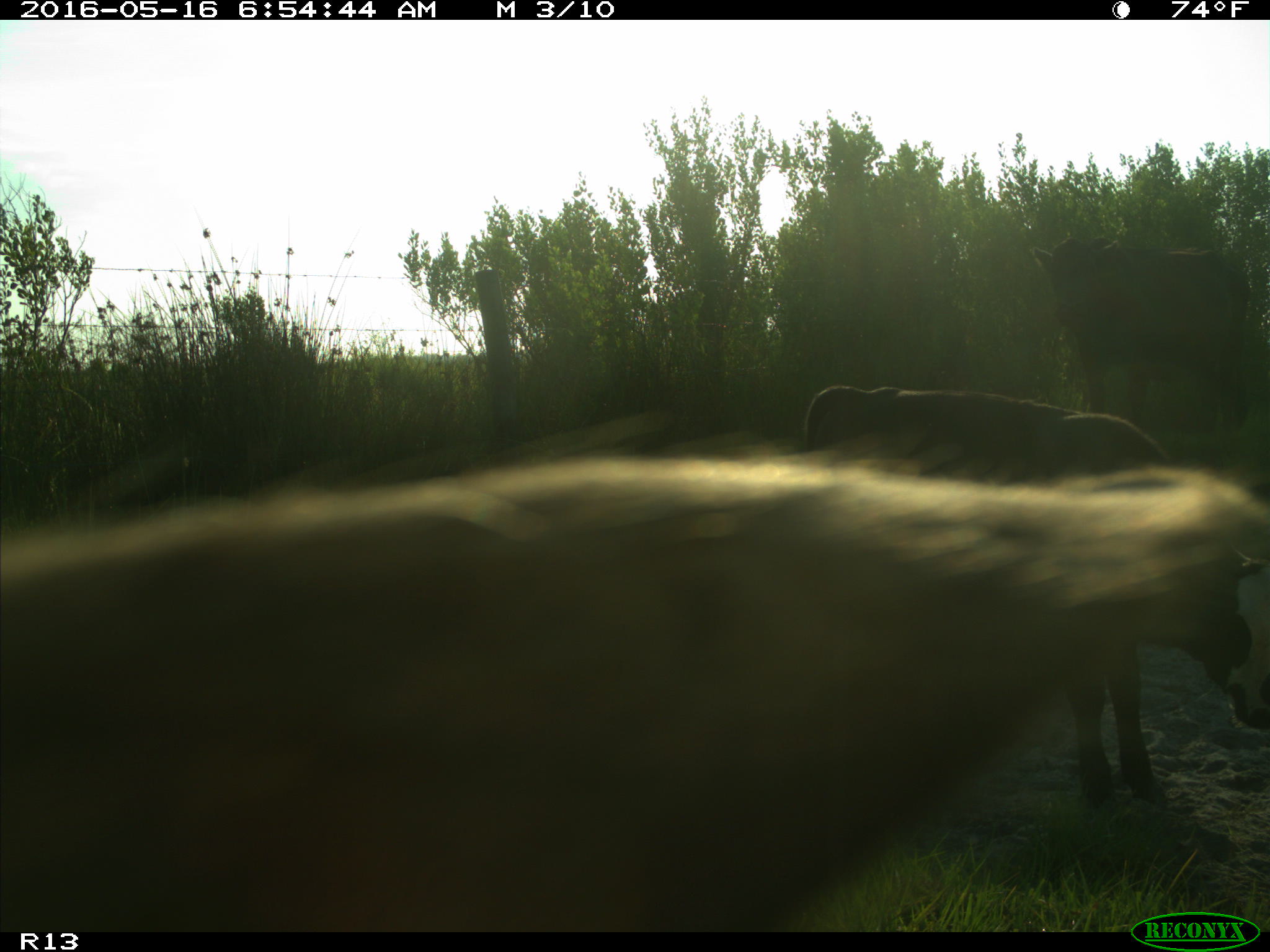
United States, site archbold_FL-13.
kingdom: Animalia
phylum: Chordata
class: Mammalia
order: Artiodactyla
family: Bovidae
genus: Bos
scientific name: Bos taurus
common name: domestic cow